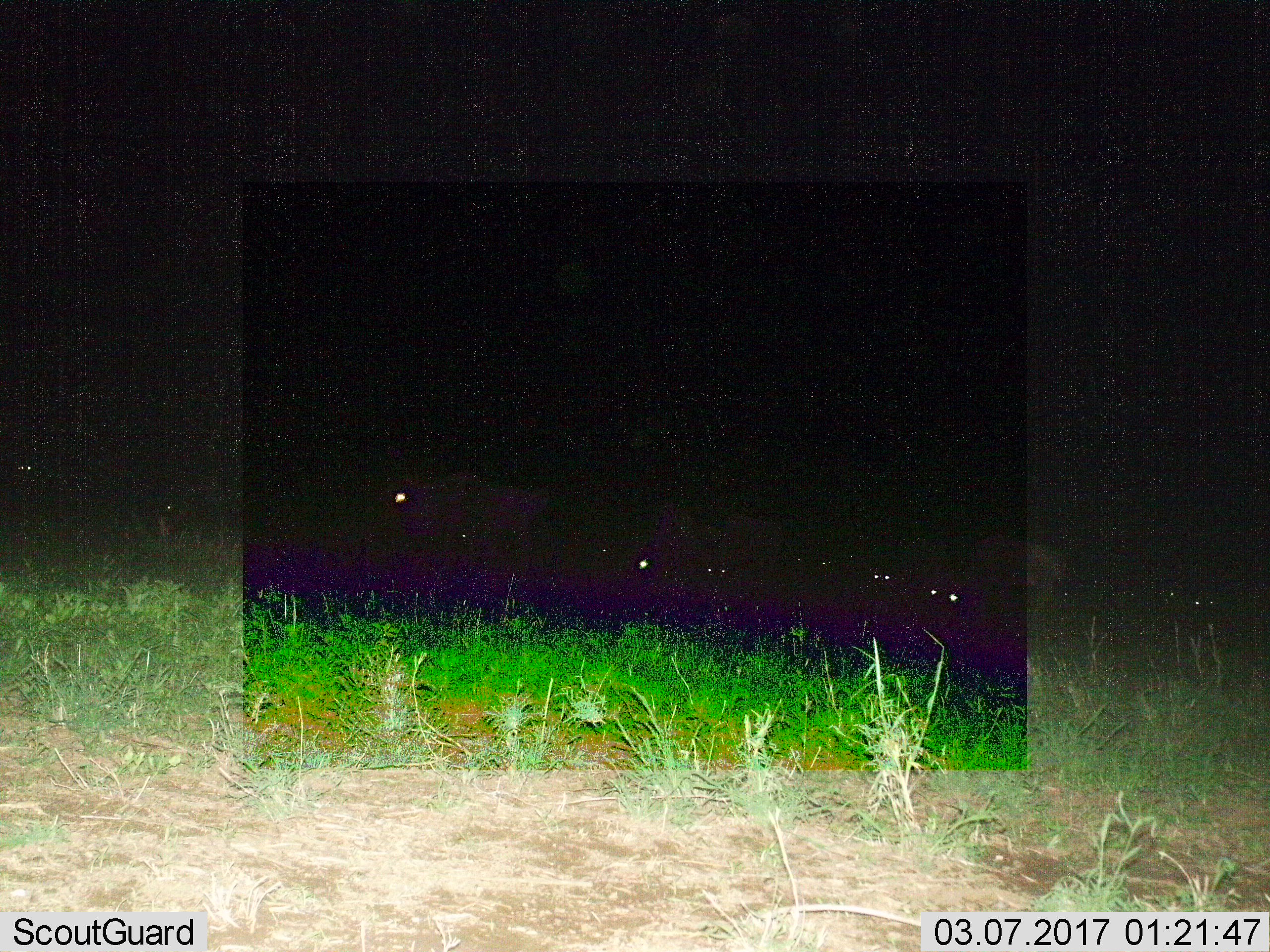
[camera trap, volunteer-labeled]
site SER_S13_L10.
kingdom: Animalia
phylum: Chordata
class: Mammalia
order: Artiodactyla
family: Bovidae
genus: Connochaetes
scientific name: Connochaetes taurinus taurinus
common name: blue wildebeest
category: wildebeestblue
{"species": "wildebeestblue (blue wildebeest) (Connochaetes taurinus taurinus)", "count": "11-50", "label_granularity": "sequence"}